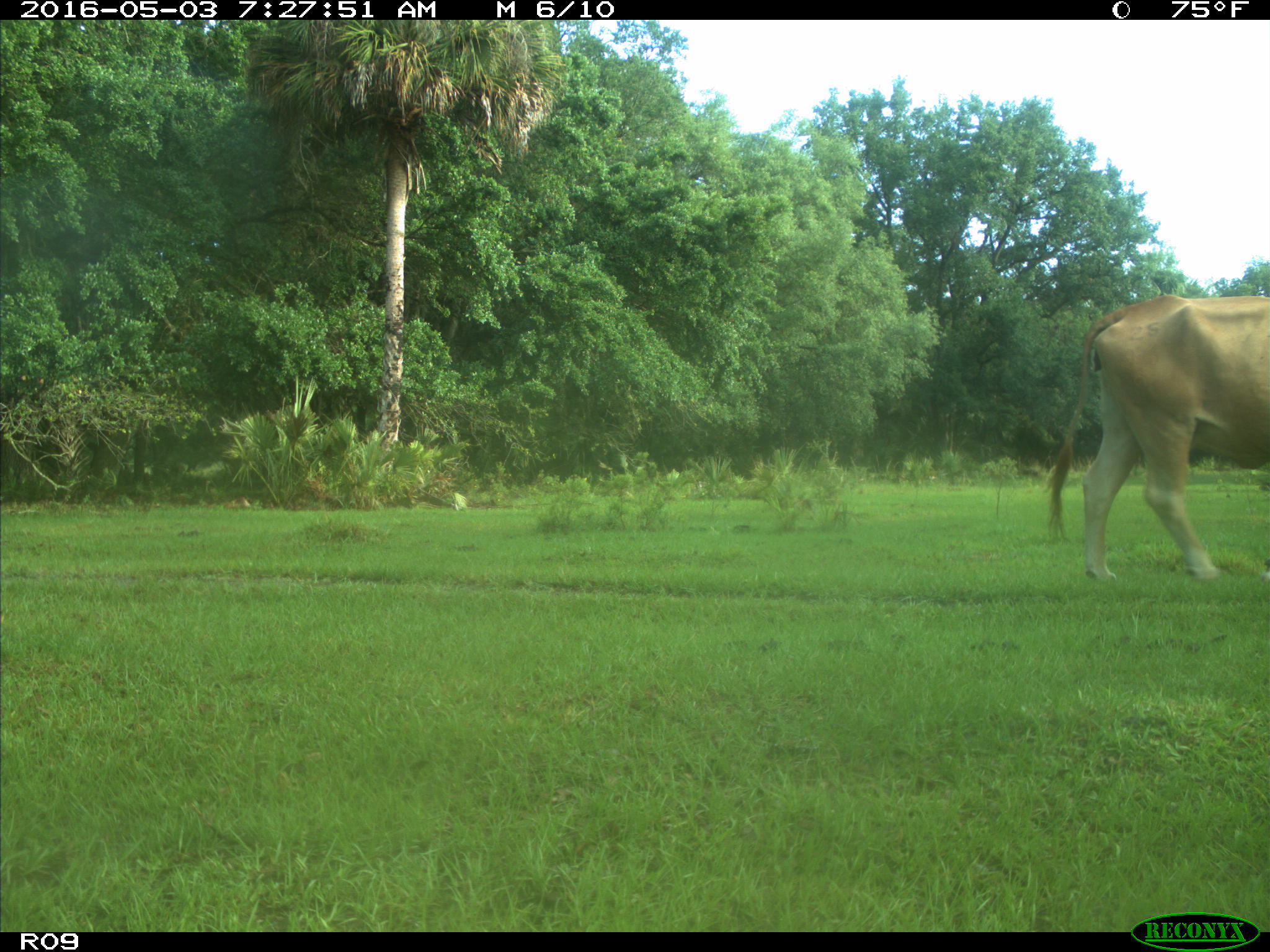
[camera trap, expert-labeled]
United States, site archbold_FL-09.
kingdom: Animalia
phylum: Chordata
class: Mammalia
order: Artiodactyla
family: Bovidae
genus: Bos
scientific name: Bos taurus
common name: domestic cow